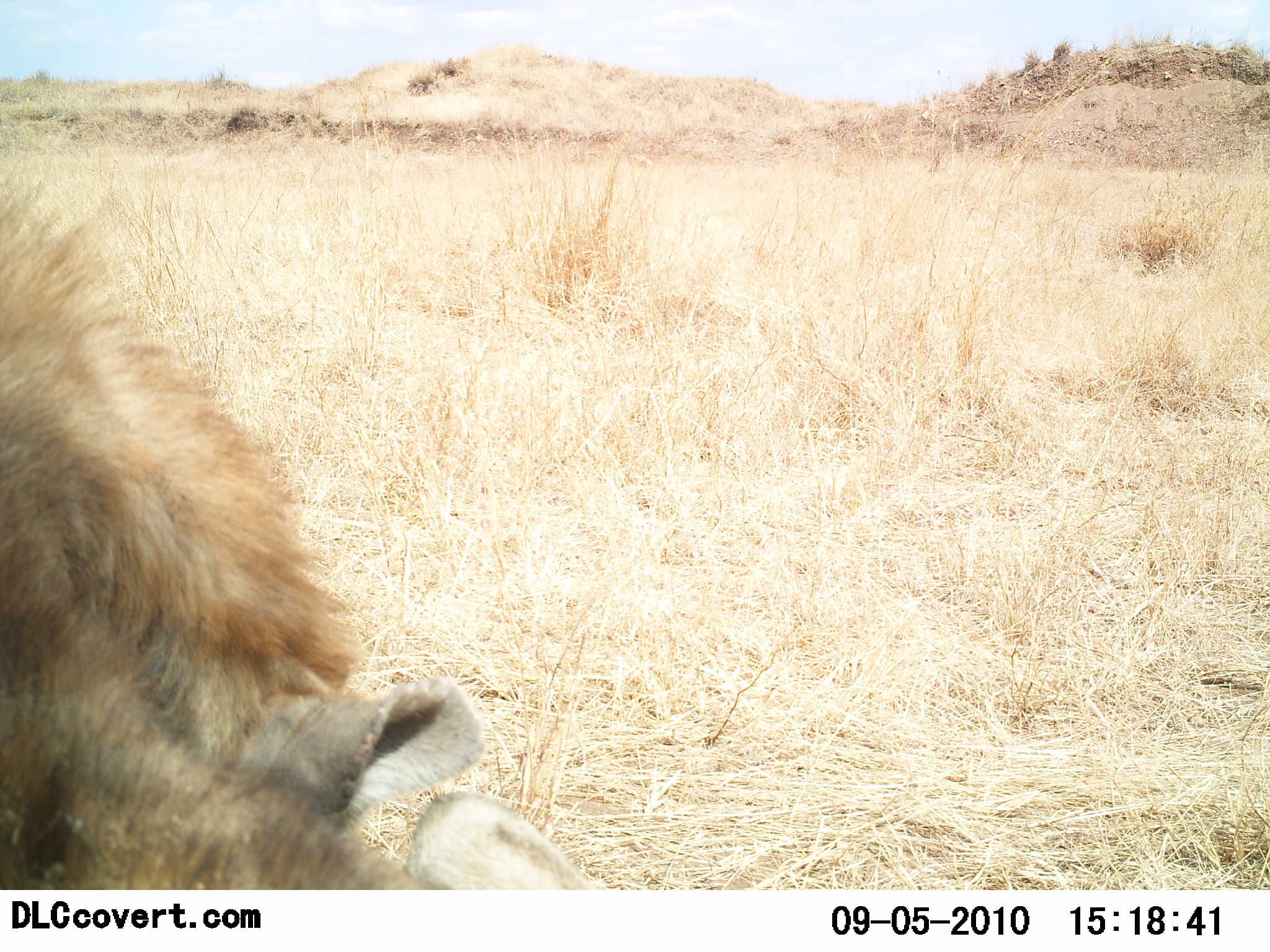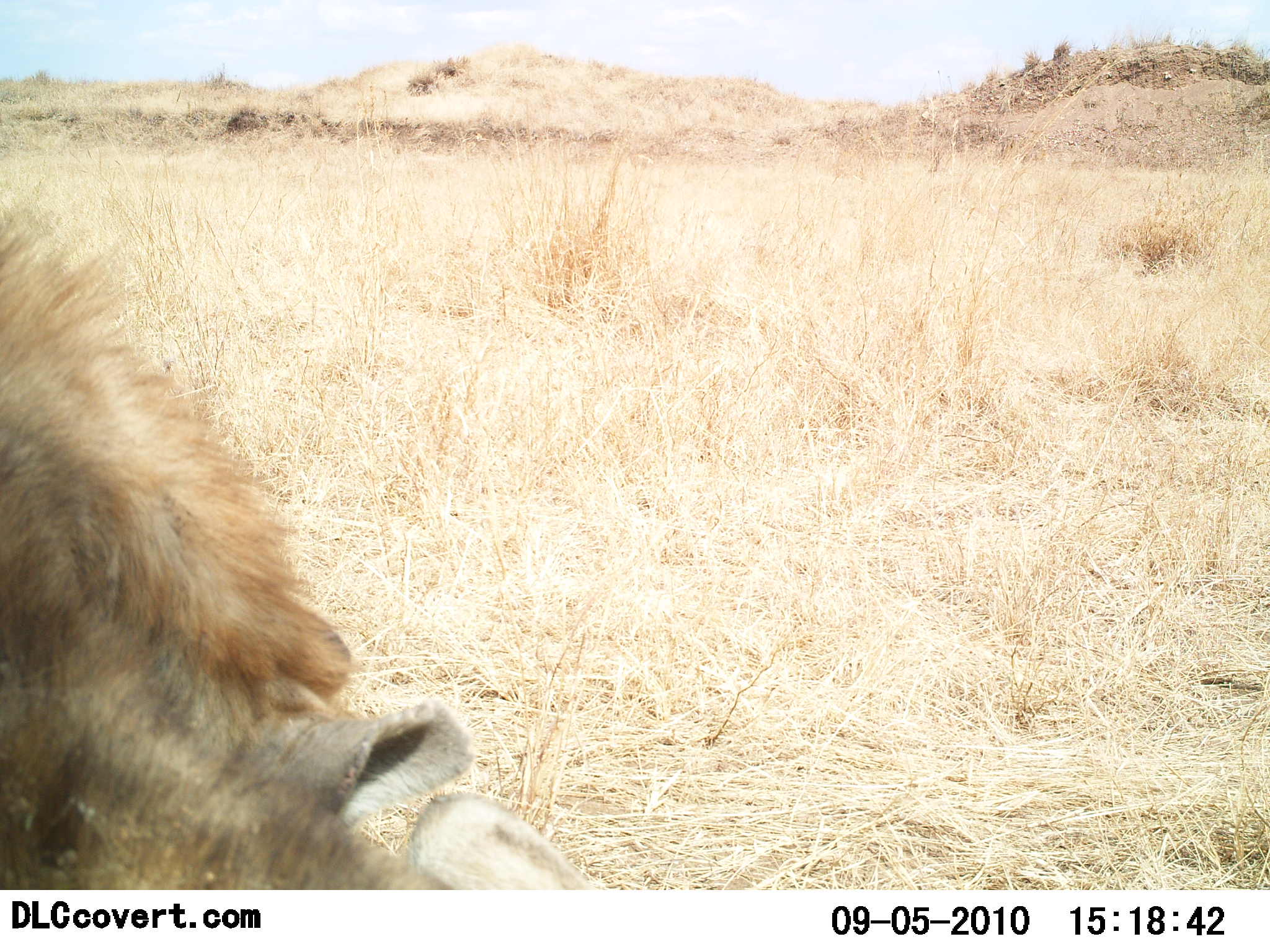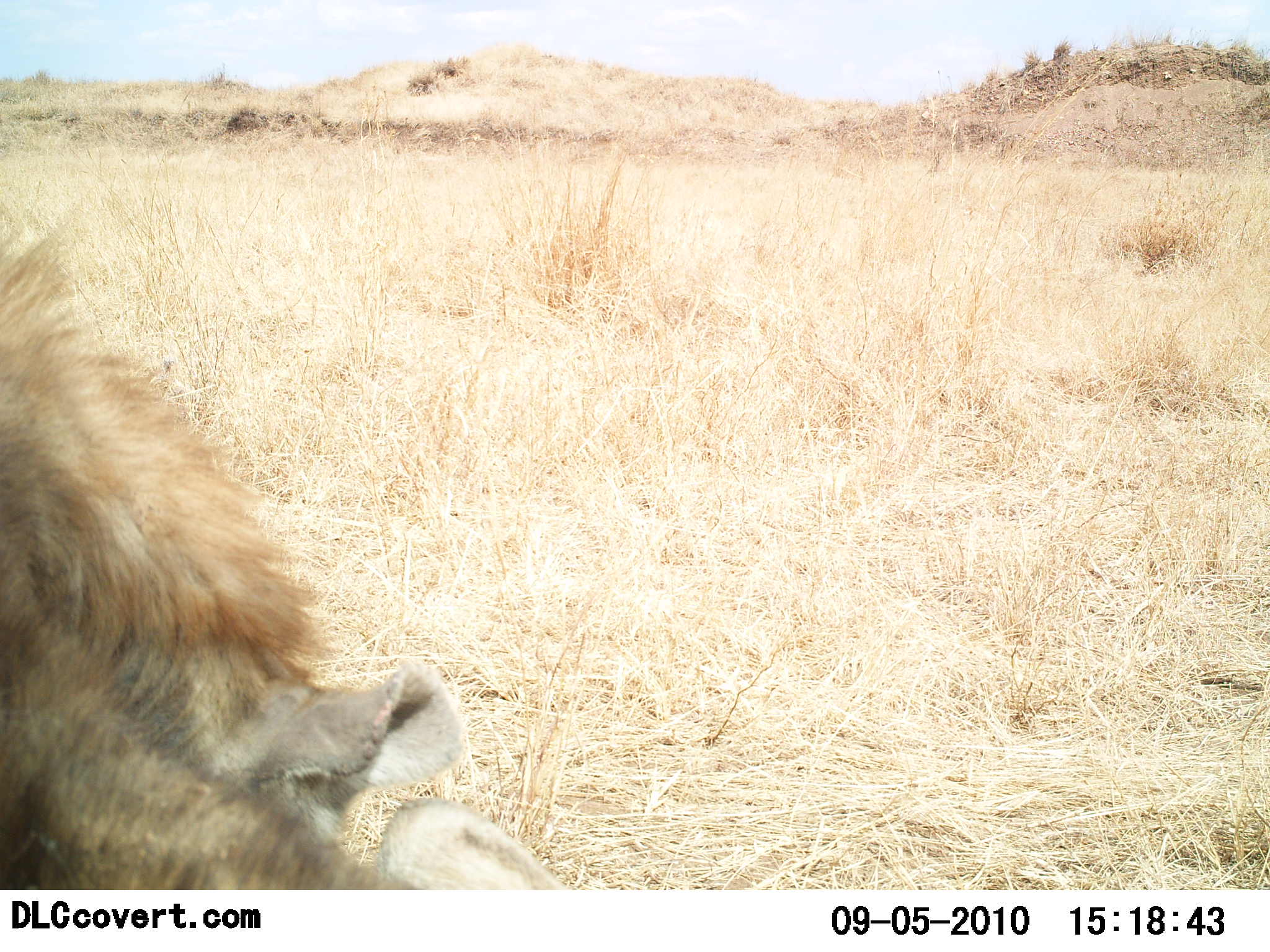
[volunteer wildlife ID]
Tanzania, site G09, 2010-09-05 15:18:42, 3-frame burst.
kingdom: Animalia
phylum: Chordata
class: Mammalia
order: Carnivora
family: Hyaenidae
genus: Crocuta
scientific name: Crocuta crocuta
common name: spotted hyena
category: hyenaspotted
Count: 1.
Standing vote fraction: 50%.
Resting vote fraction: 33%.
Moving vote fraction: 0%.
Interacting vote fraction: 0%.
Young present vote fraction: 0%.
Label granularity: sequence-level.